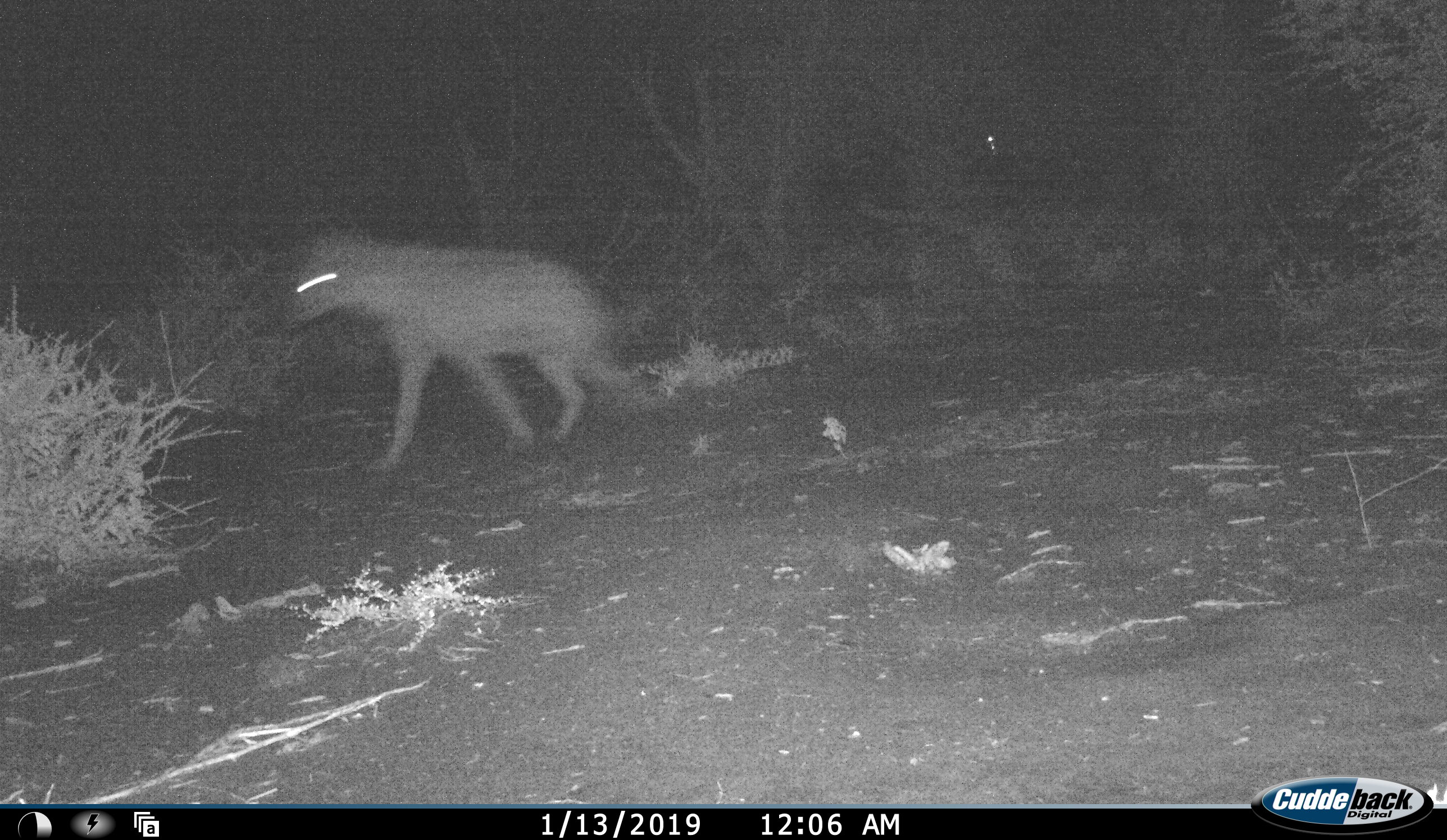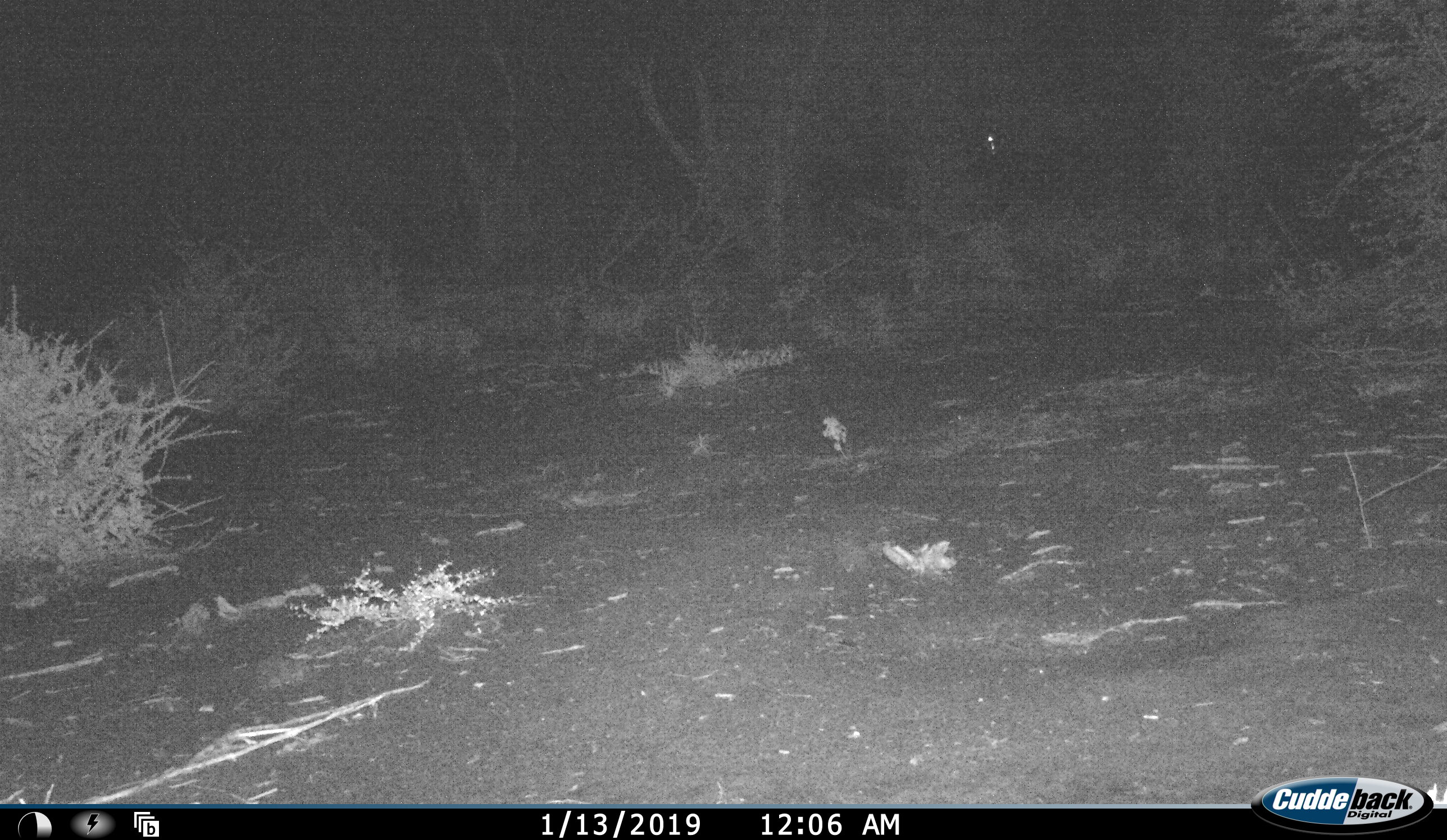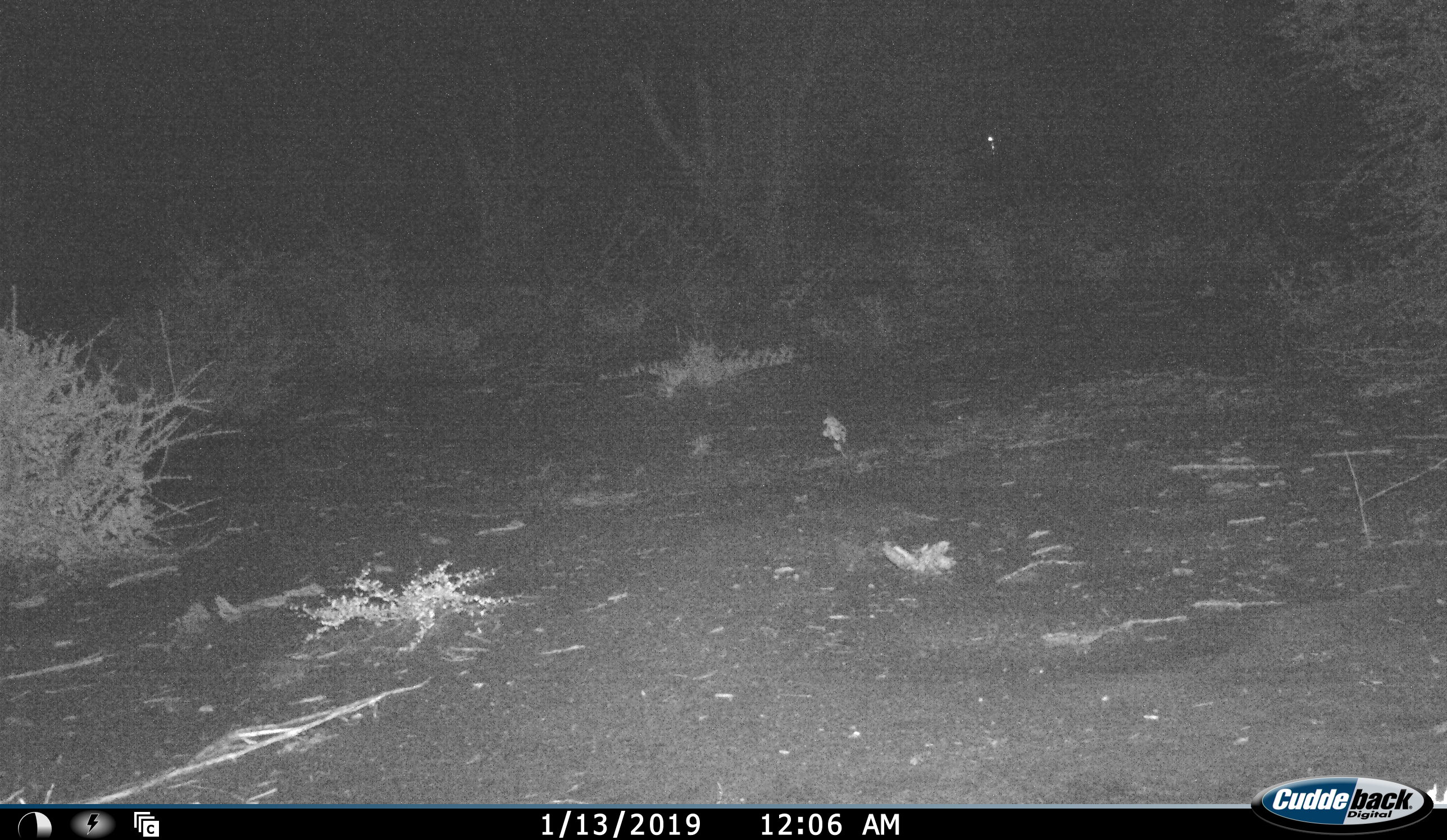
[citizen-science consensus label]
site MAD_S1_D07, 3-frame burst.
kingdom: Animalia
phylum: Chordata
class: Mammalia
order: Carnivora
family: Hyaenidae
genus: Parahyaena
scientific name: Parahyaena brunnea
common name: brown hyena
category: hyenabrown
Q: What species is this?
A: Hyenabrown (brown hyena) (Parahyaena brunnea).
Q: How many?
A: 1.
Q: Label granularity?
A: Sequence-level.